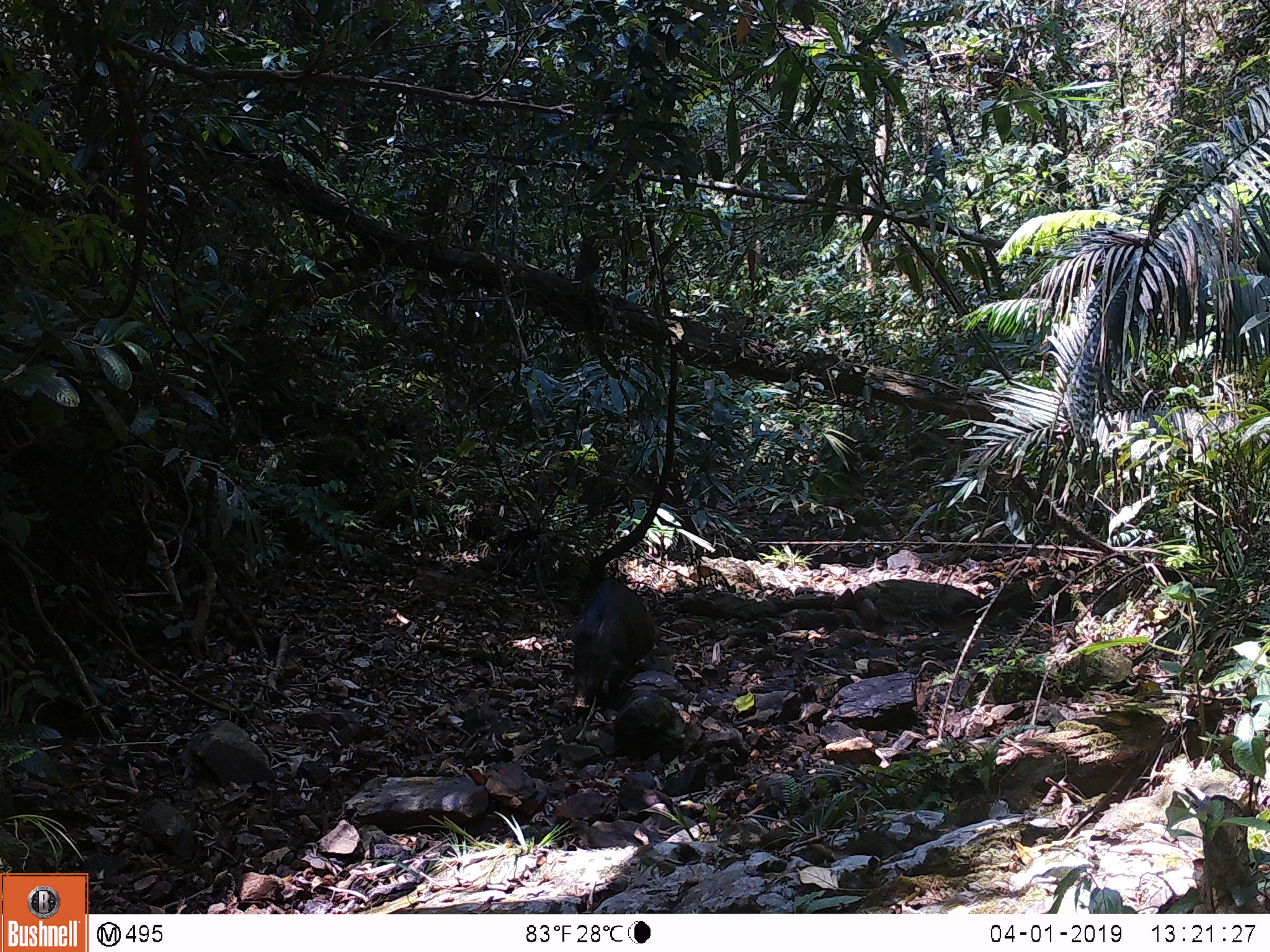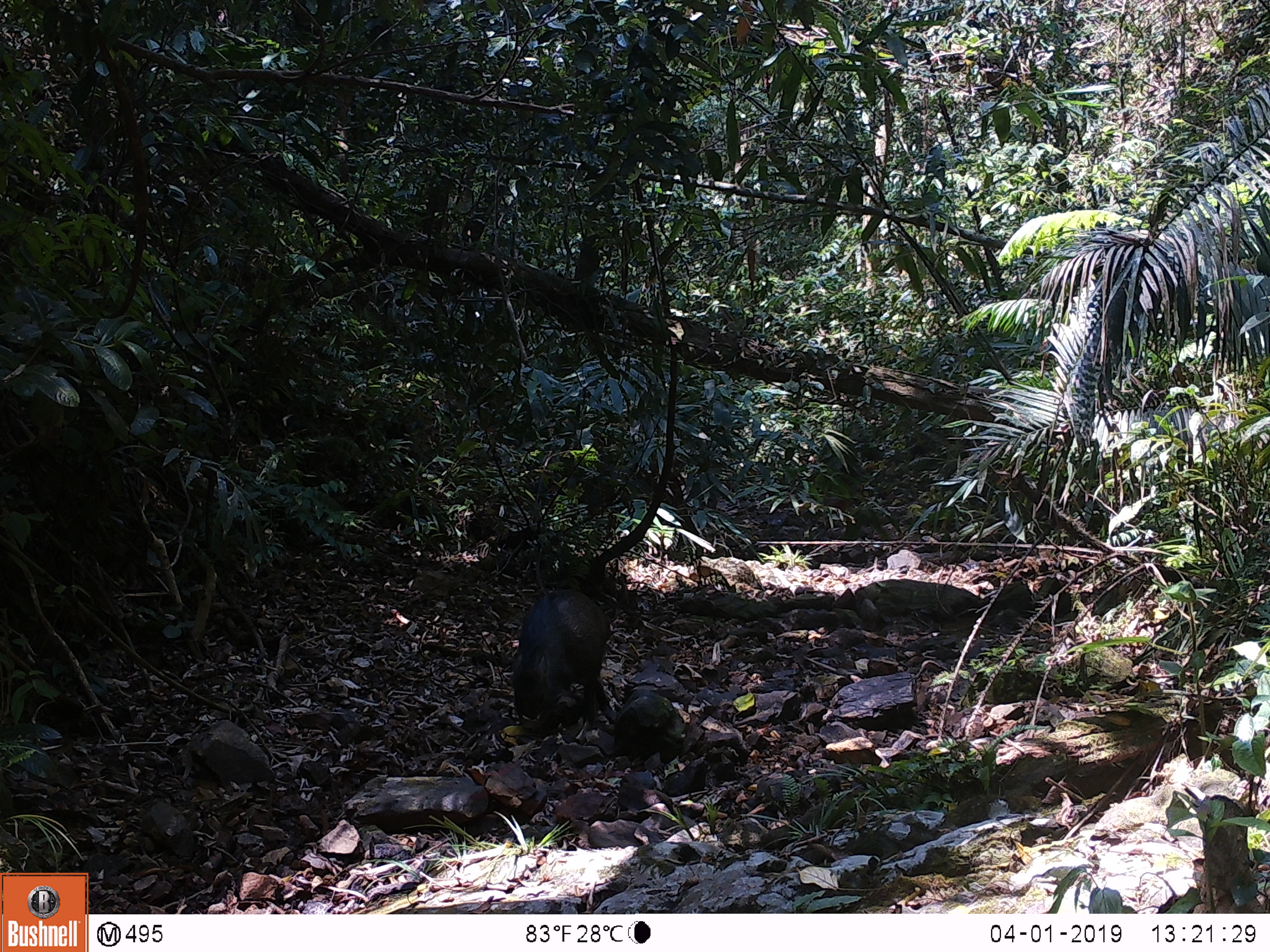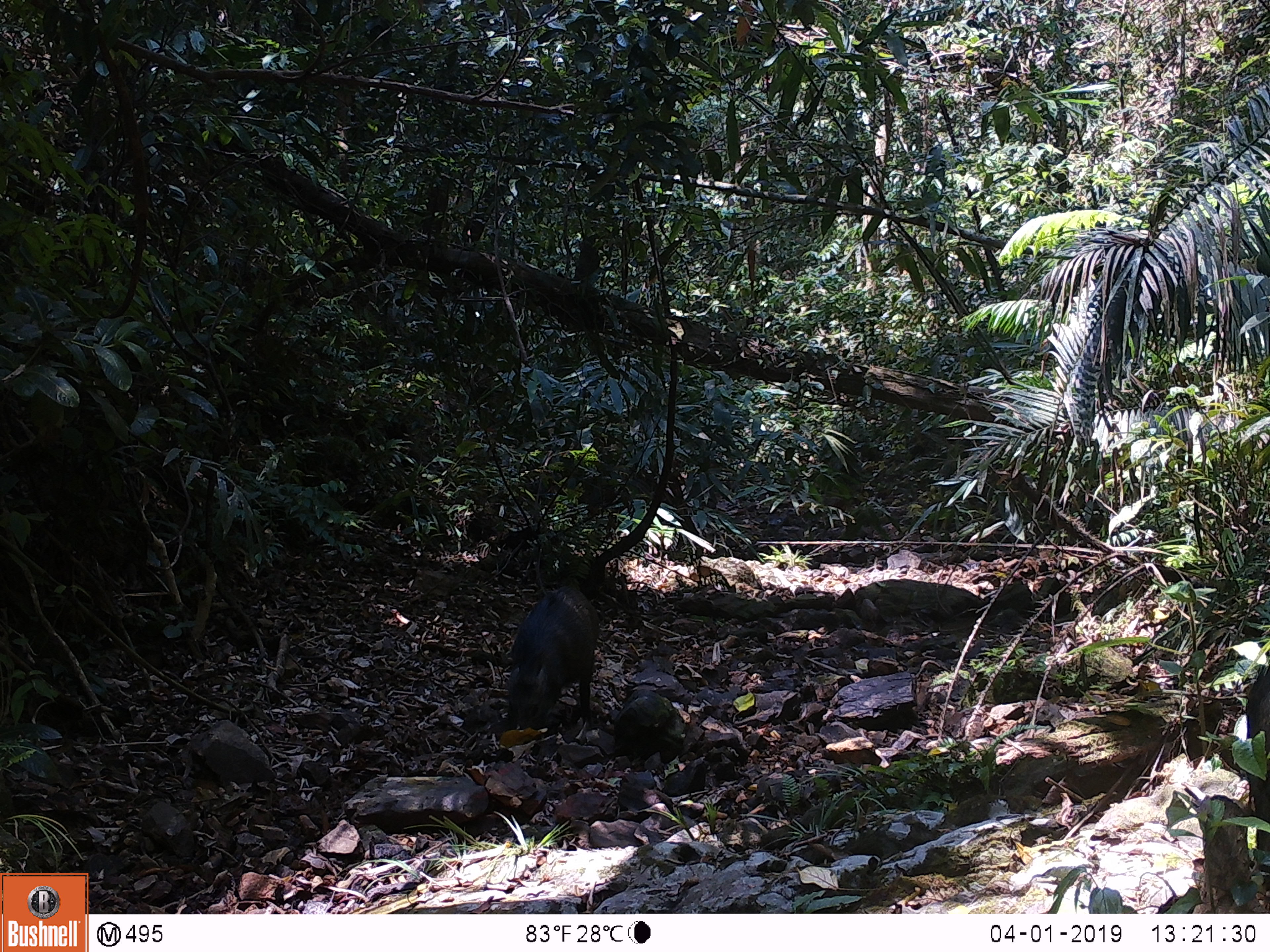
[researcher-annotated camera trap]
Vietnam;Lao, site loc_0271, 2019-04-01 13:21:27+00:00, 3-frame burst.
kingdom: Animalia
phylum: Chordata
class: Mammalia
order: Artiodactyla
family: Suidae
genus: Sus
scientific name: Sus scrofa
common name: eurasian wild pig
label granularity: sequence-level